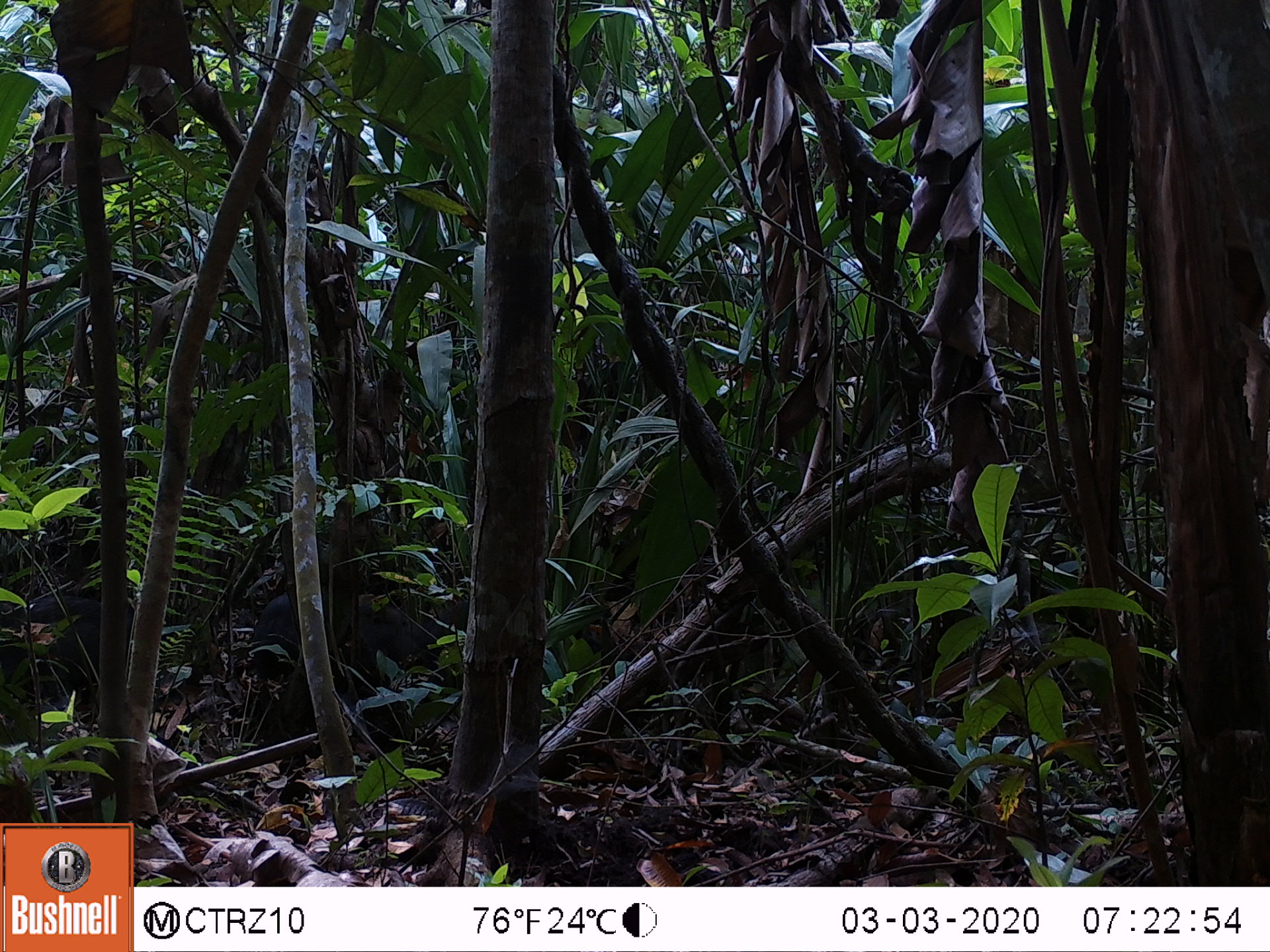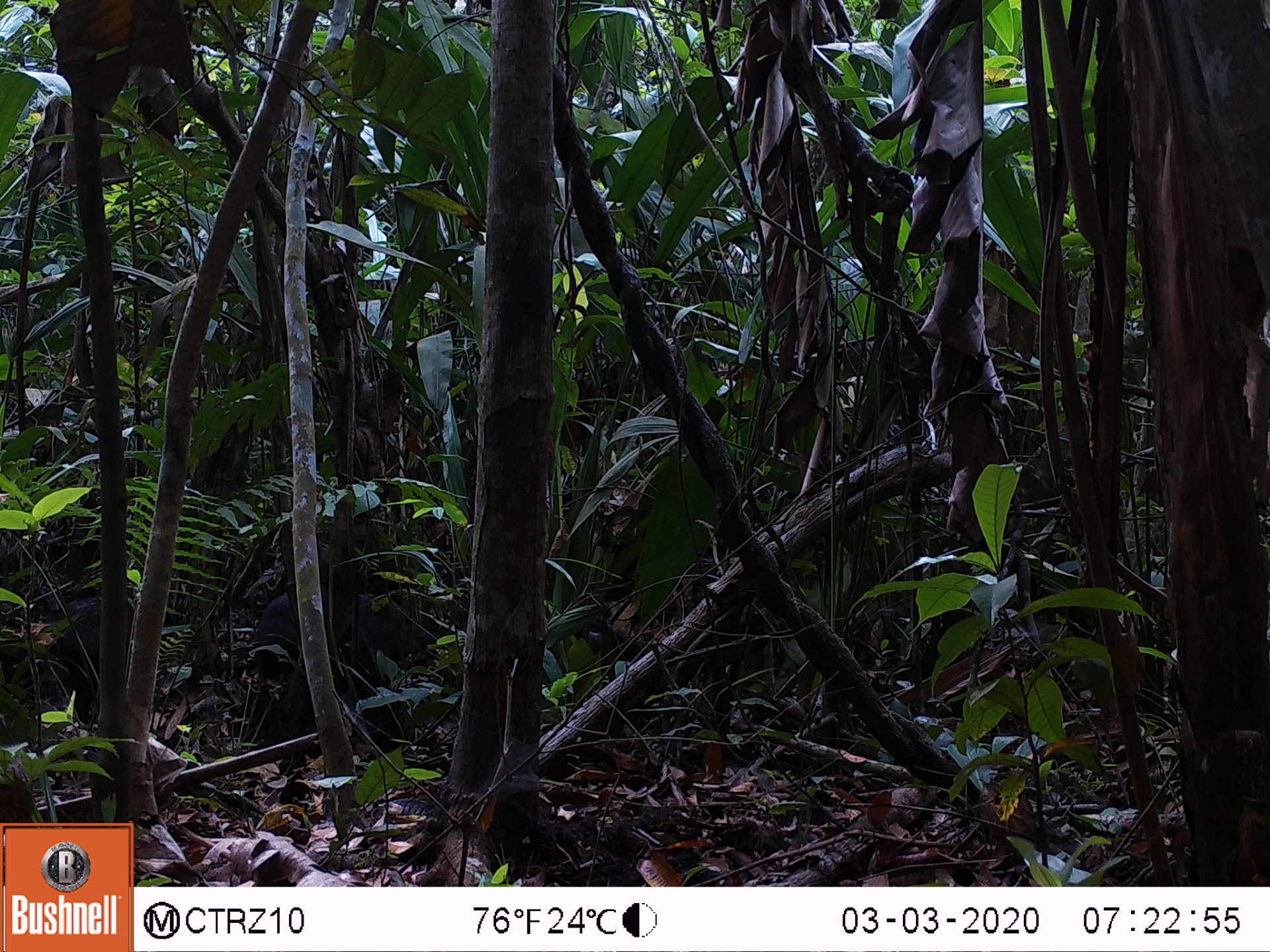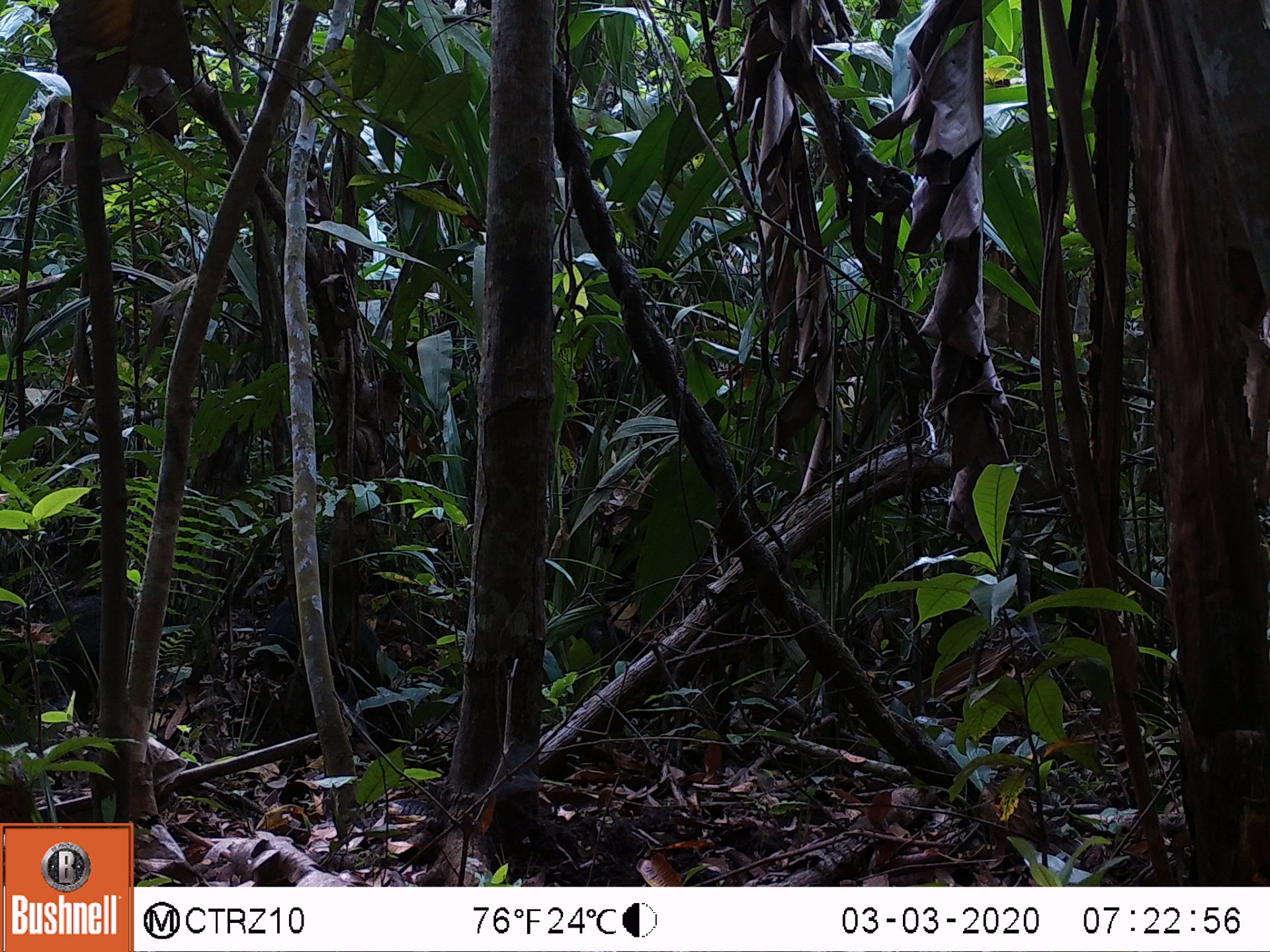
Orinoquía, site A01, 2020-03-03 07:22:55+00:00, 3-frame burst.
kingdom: Animalia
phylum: Chordata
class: Mammalia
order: Artiodactyla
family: Tayassuidae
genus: Pecari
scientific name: Pecari tajacu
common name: collared peccary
Collared peccary (Pecari tajacu).